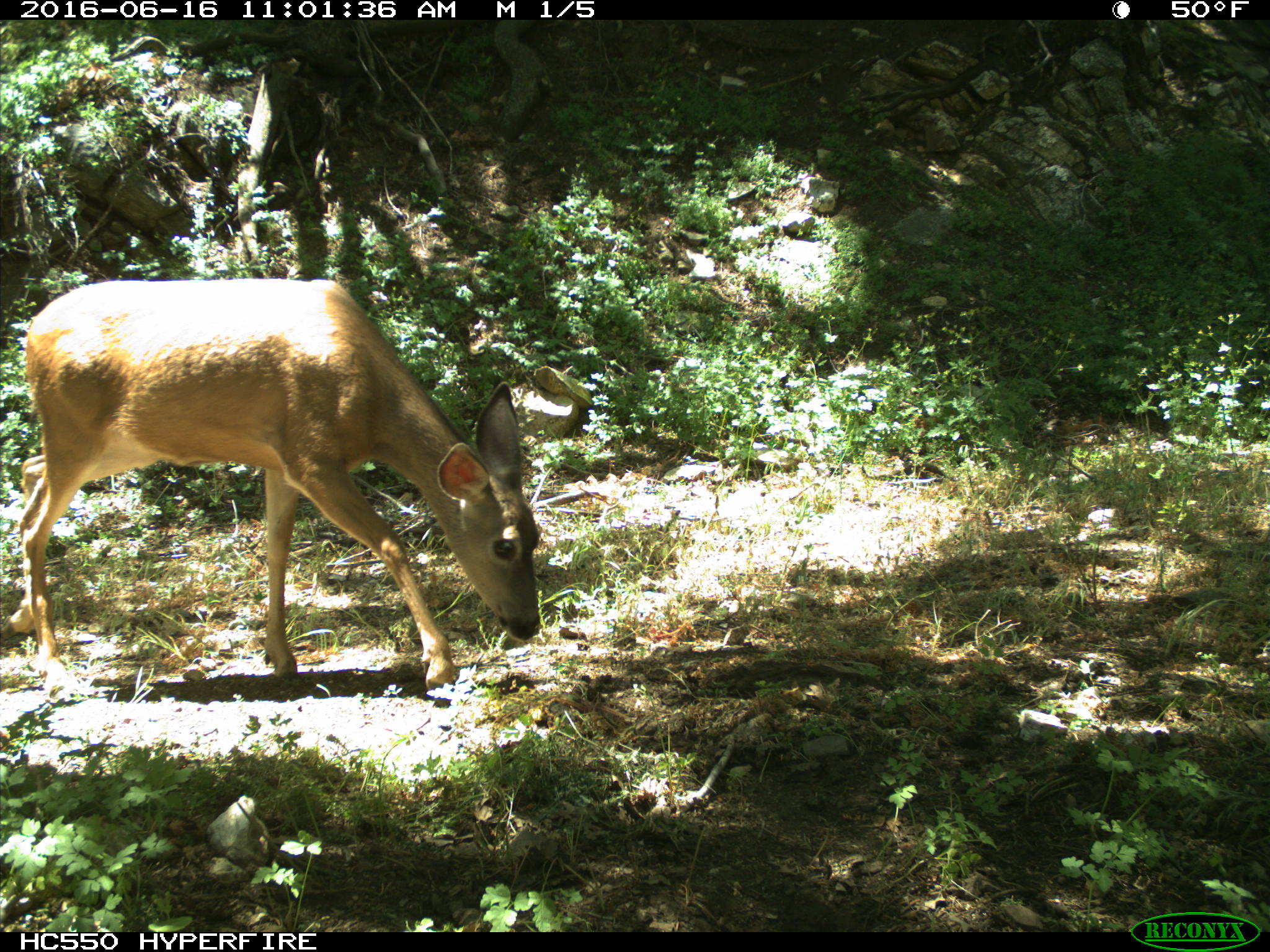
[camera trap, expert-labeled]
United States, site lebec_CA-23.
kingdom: Animalia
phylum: Chordata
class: Mammalia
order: Artiodactyla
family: Cervidae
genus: Odocoileus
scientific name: Odocoileus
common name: deer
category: unidentified deer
Unidentified deer (deer) (Odocoileus).